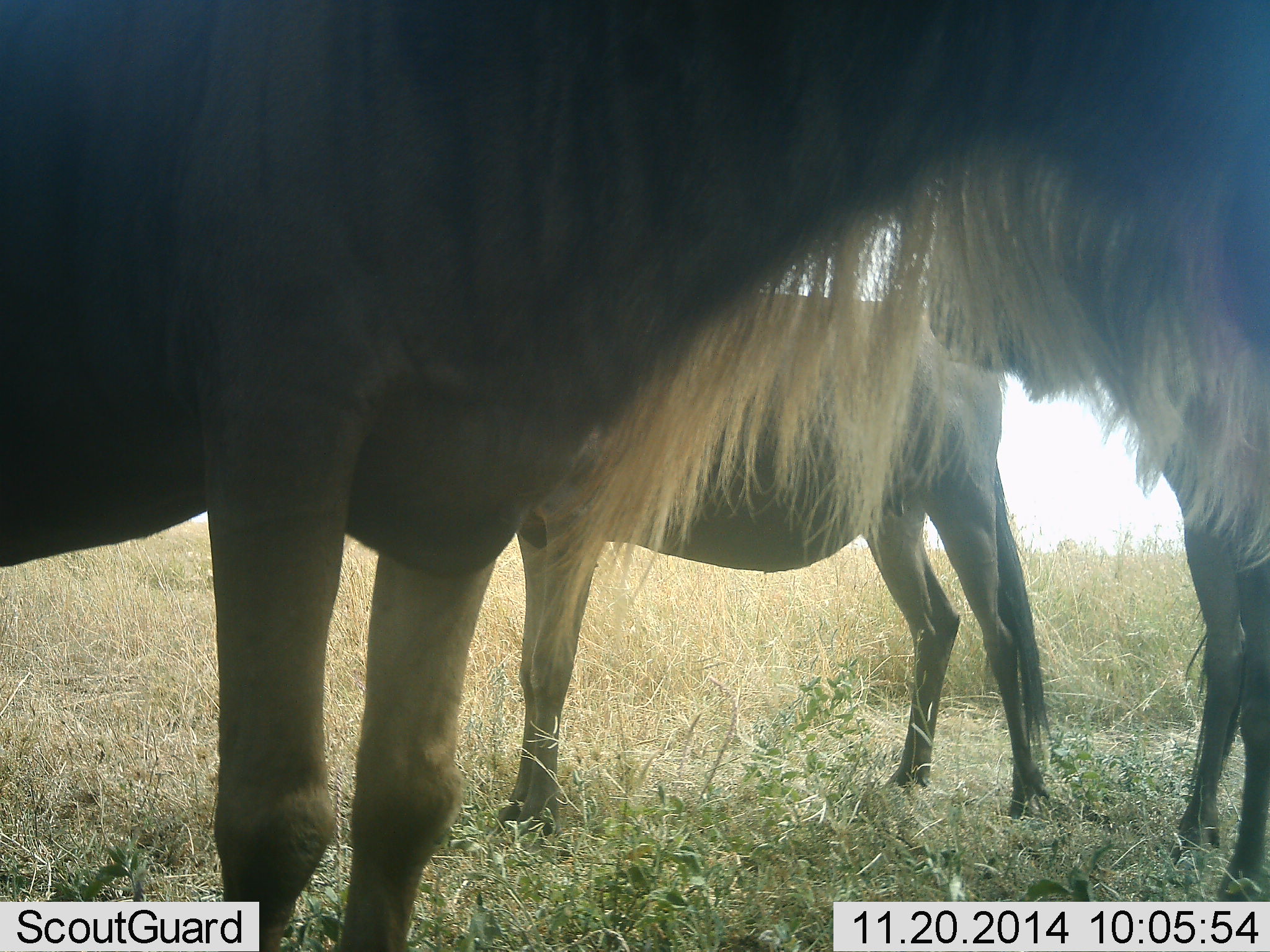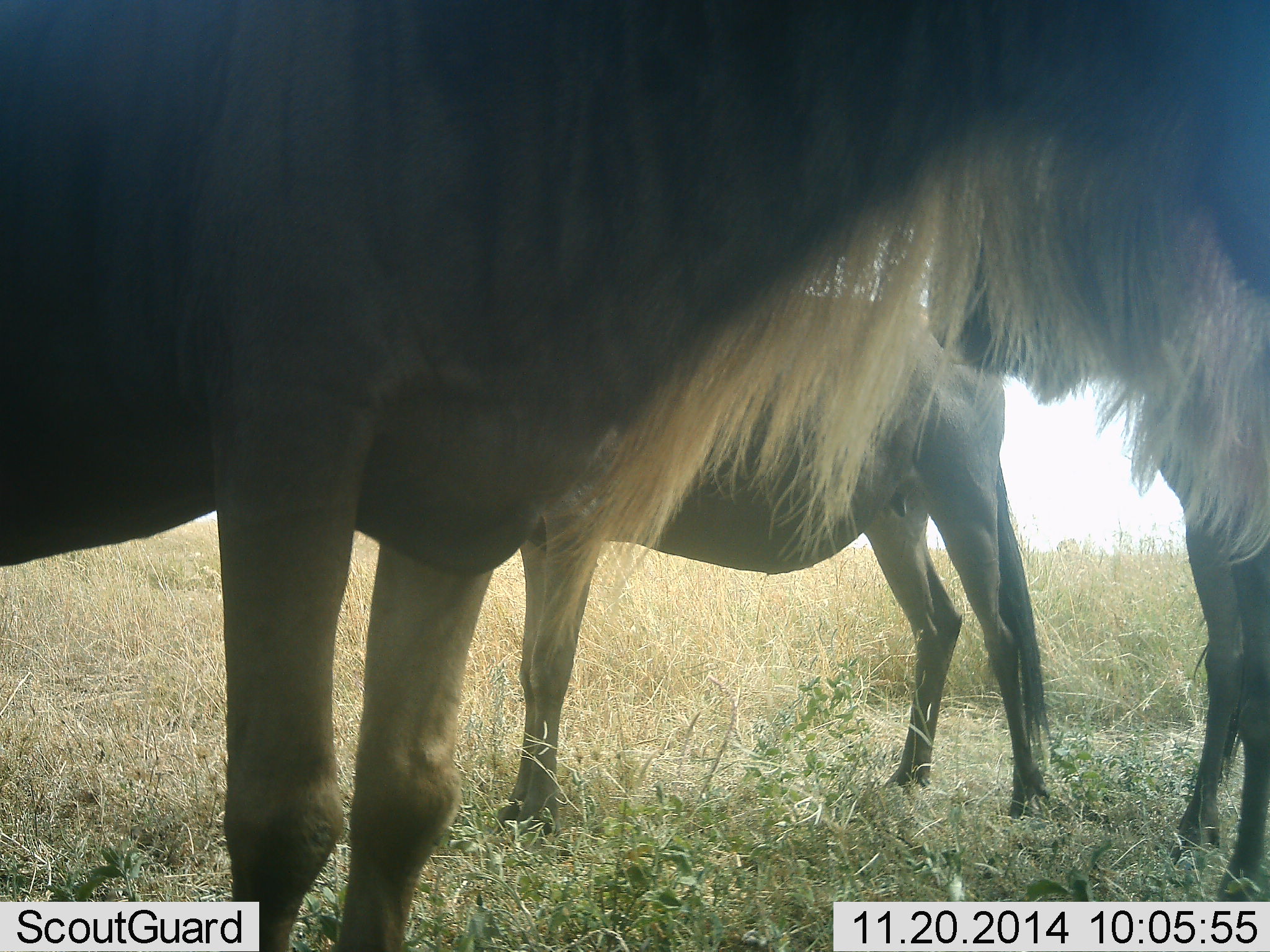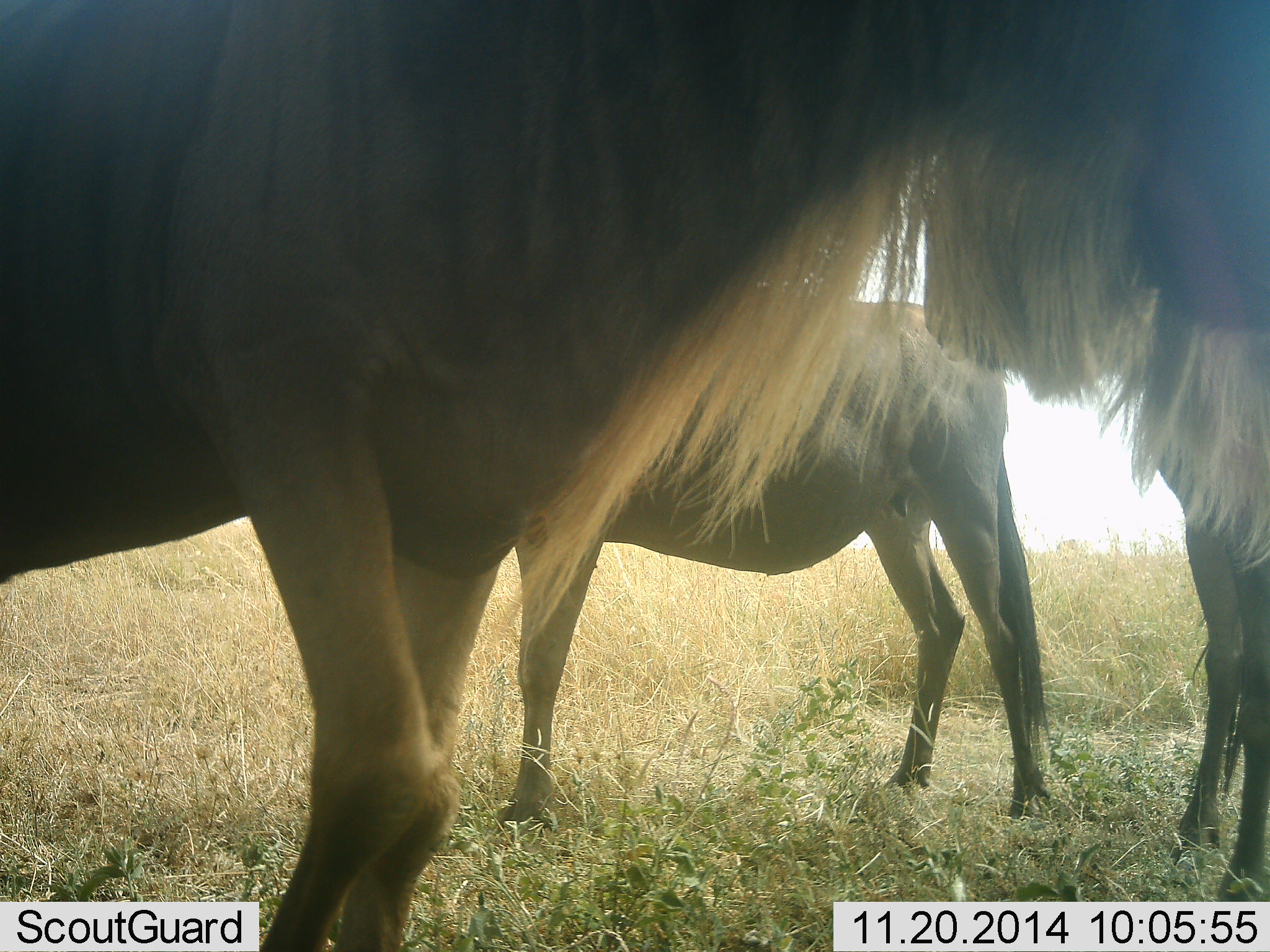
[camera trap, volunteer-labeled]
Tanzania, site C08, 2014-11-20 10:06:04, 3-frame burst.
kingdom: Animalia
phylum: Chordata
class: Mammalia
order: Artiodactyla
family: Bovidae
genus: Connochaetes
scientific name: Connochaetes taurinus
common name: blue wildebeest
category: wildebeest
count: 3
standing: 100%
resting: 0%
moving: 0%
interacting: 10%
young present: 10%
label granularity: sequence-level